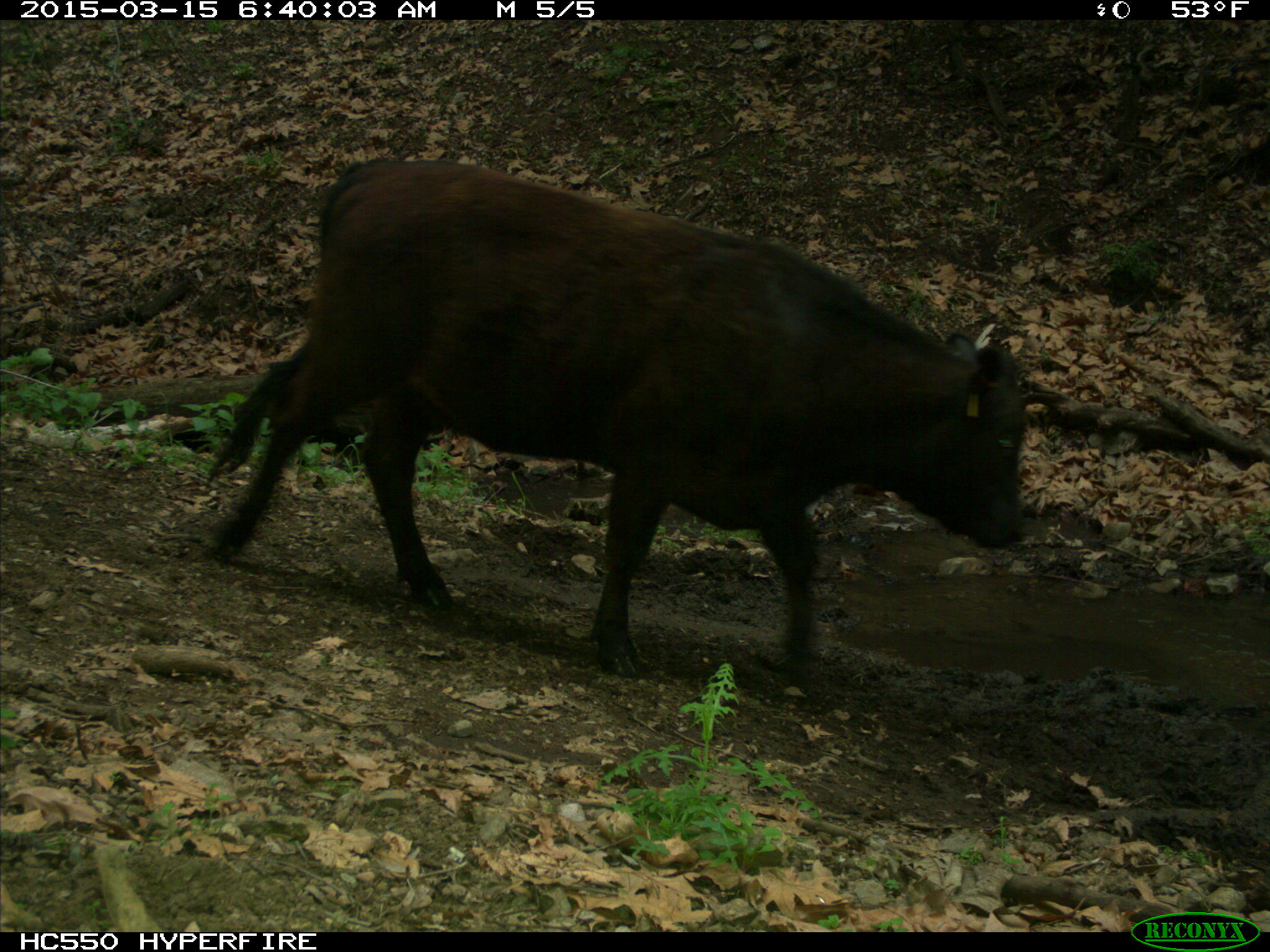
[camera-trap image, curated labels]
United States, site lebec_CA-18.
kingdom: Animalia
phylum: Chordata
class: Mammalia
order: Artiodactyla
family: Bovidae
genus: Bos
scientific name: Bos taurus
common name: domestic cow